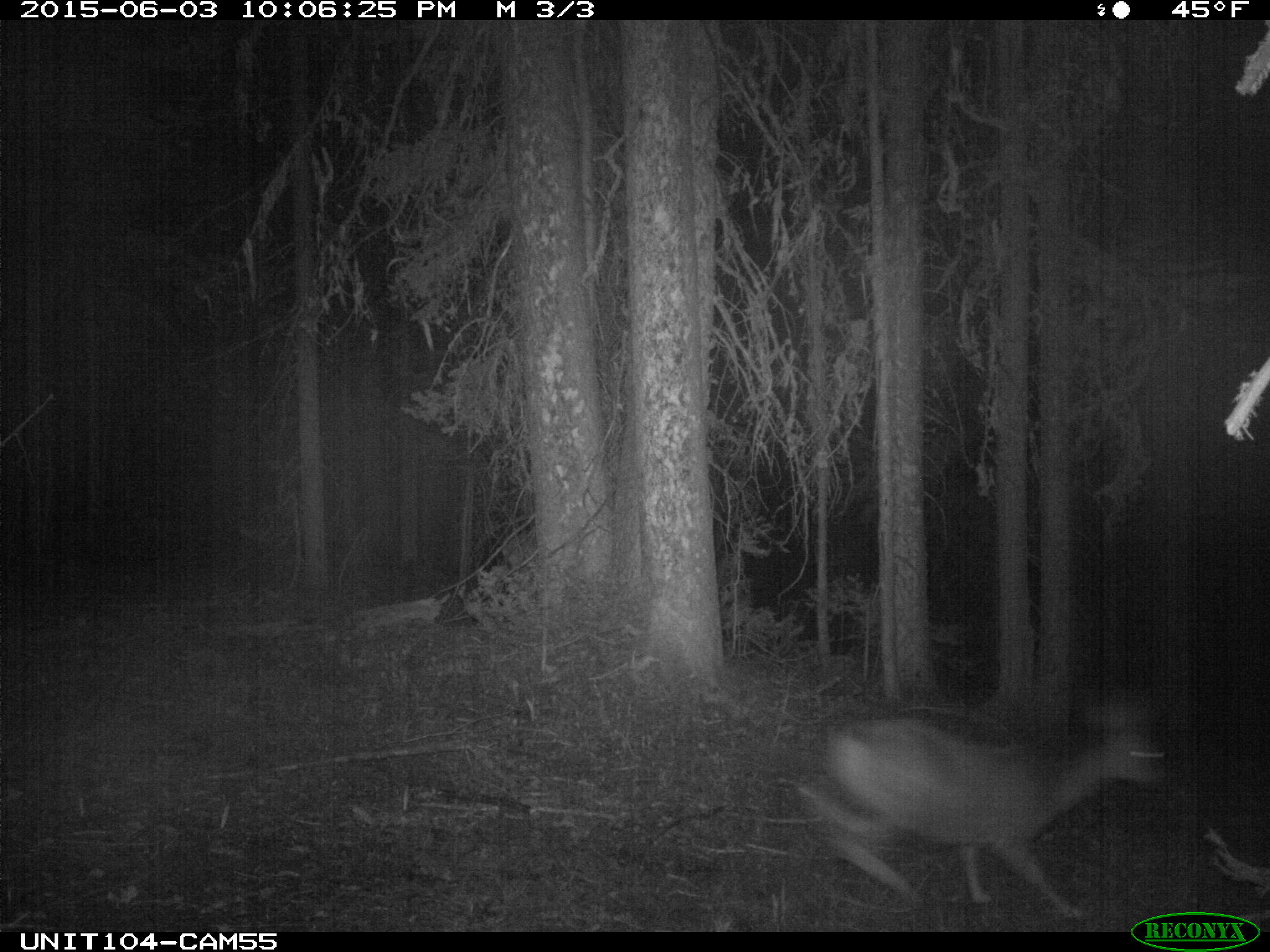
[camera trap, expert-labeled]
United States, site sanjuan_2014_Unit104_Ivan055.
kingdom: Animalia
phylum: Chordata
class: Mammalia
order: Artiodactyla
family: Cervidae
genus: Odocoileus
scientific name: Odocoileus hemionus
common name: mule deer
Odocoileus hemionus (mule deer).